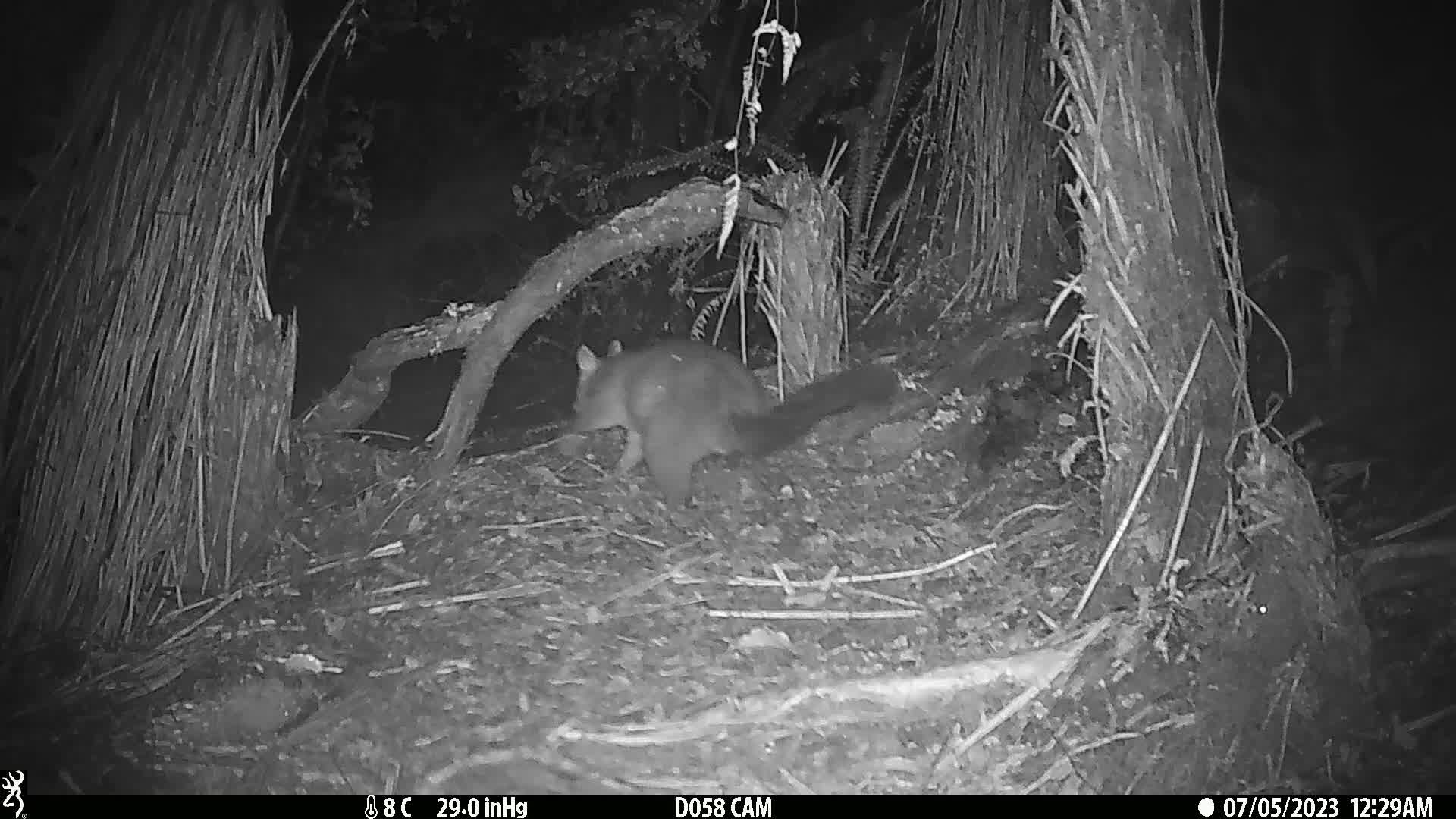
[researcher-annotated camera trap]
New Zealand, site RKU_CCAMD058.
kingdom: Animalia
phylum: Chordata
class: Mammalia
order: Diprotodontia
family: Phalangeridae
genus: Trichosurus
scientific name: Trichosurus vulpecula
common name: common brushtail possum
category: possum